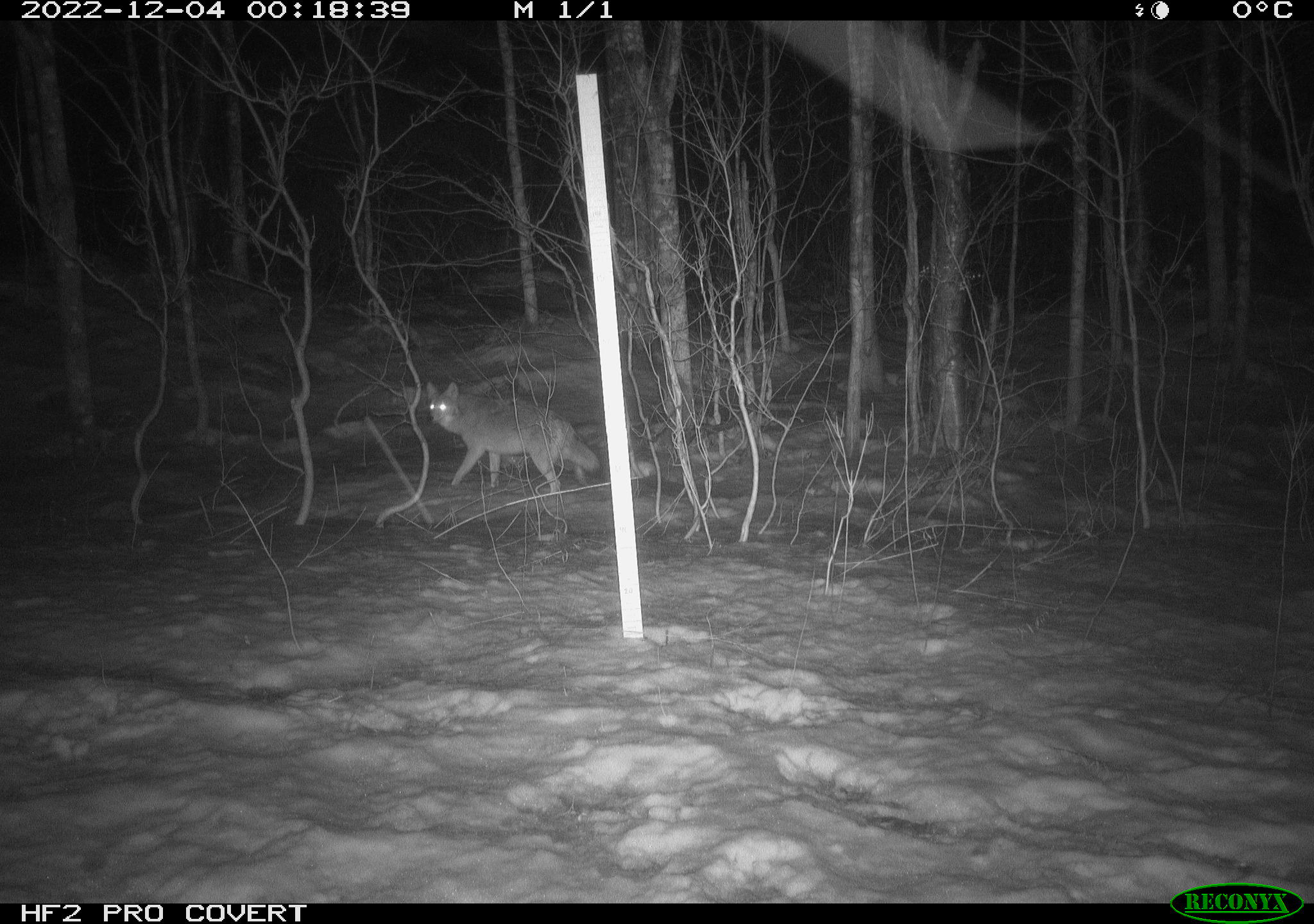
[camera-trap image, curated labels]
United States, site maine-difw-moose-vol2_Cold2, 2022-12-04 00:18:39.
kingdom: Animalia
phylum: Chordata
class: Mammalia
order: Carnivora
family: Canidae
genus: Canis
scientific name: Canis latrans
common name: coyote